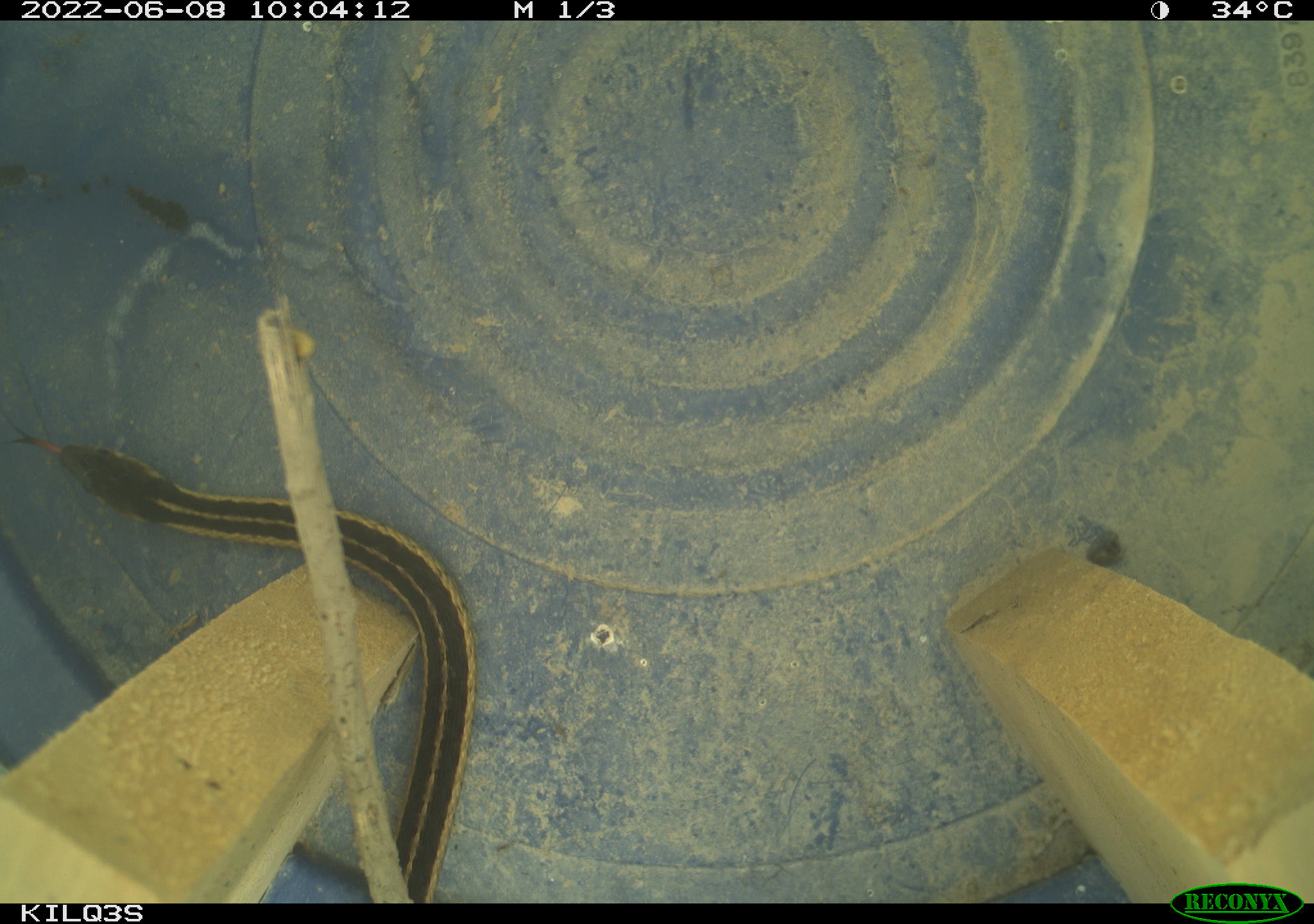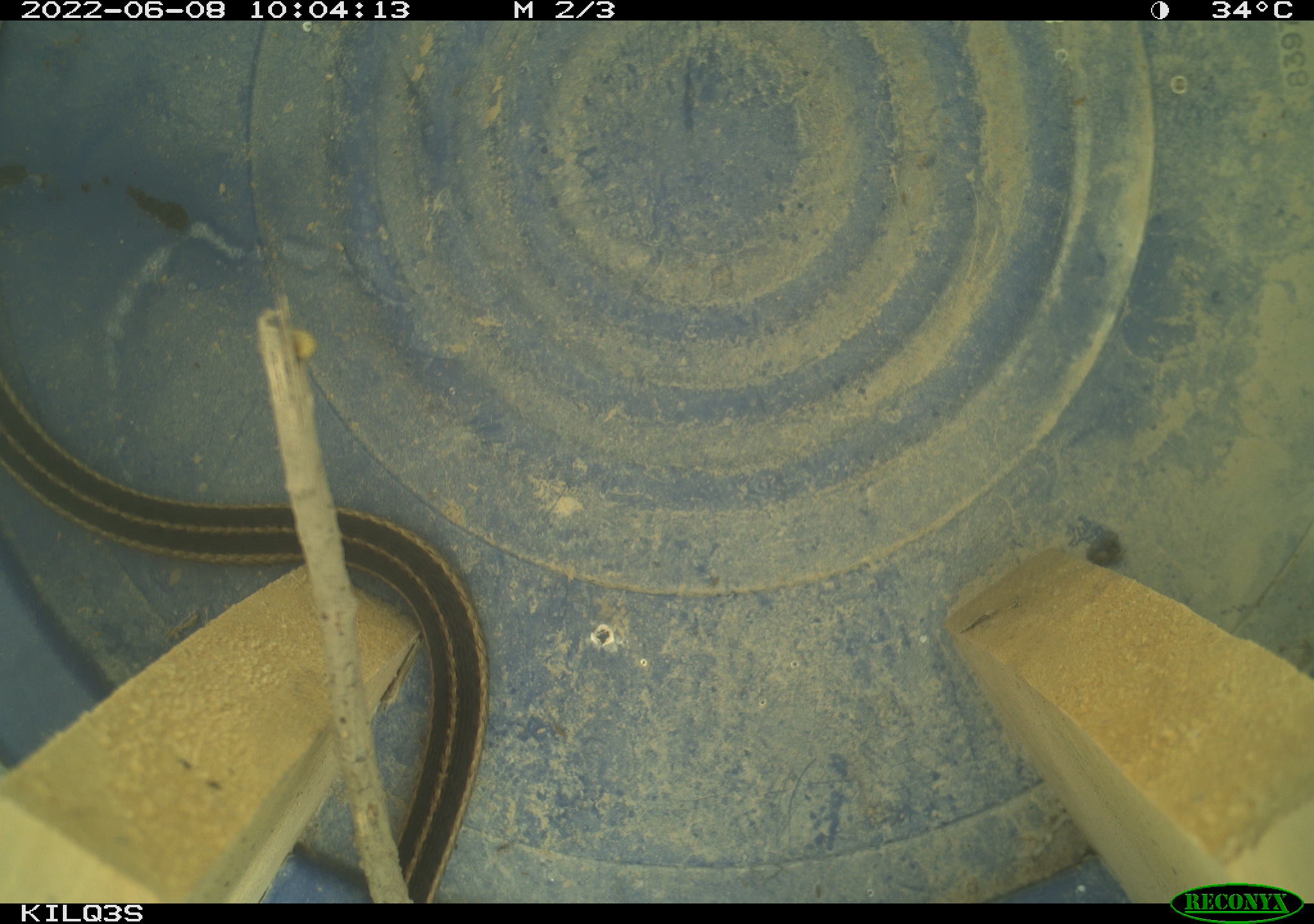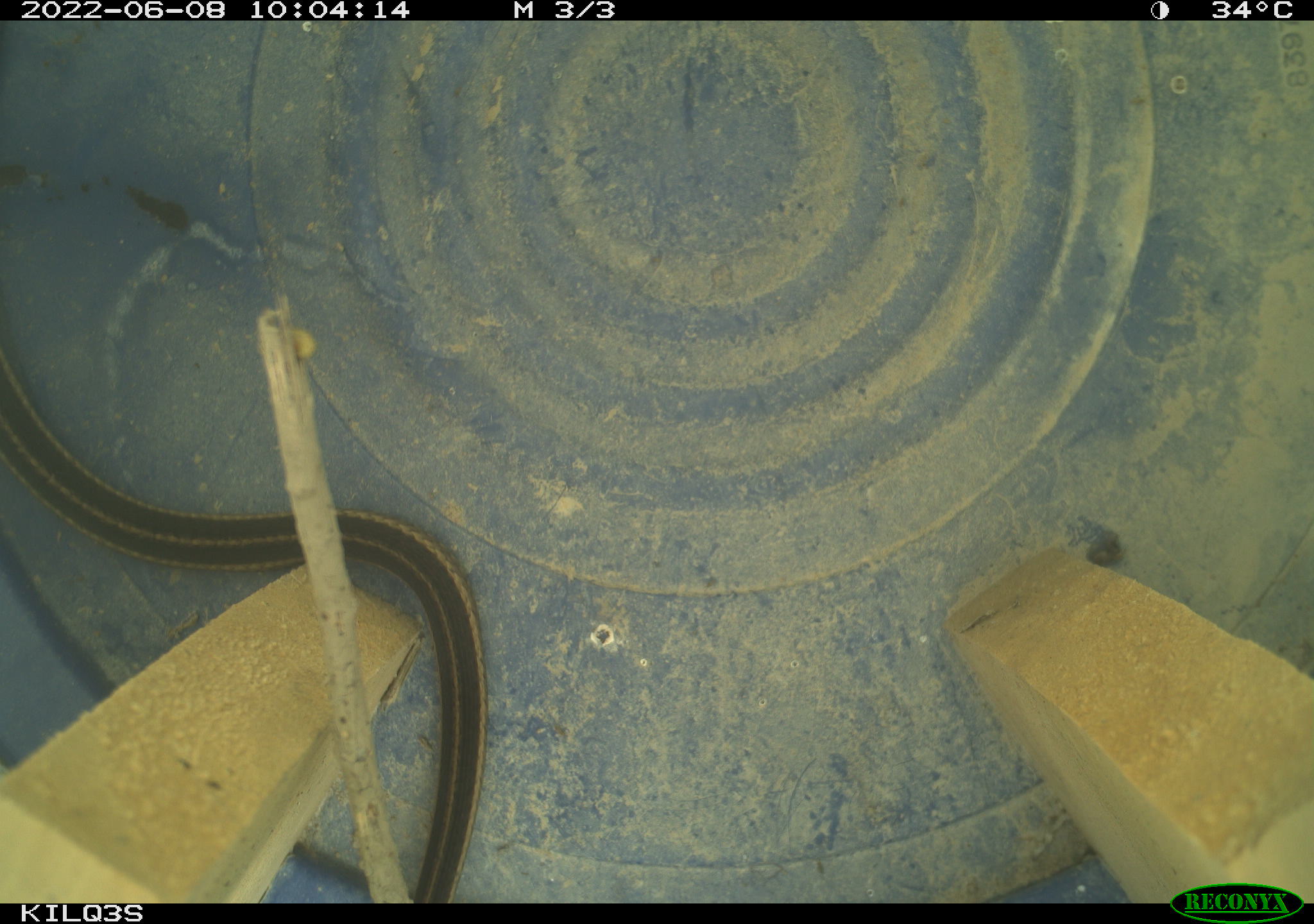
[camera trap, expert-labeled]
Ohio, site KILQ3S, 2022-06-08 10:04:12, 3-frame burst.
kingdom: Animalia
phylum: Chordata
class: Reptilia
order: Squamata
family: Colubridae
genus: Thamnophis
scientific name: Thamnophis sirtalis sirtalis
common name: eastern gartersnake